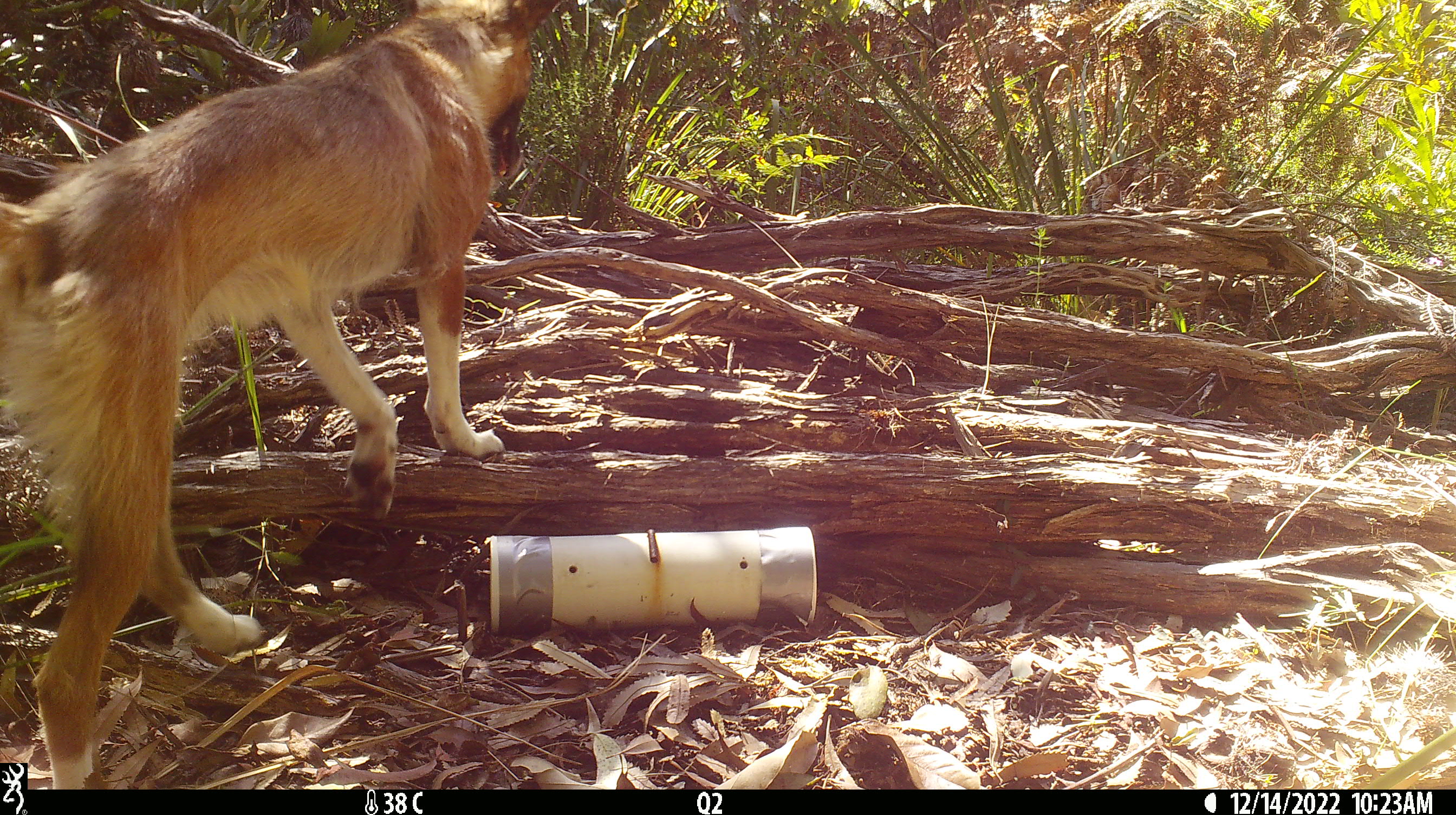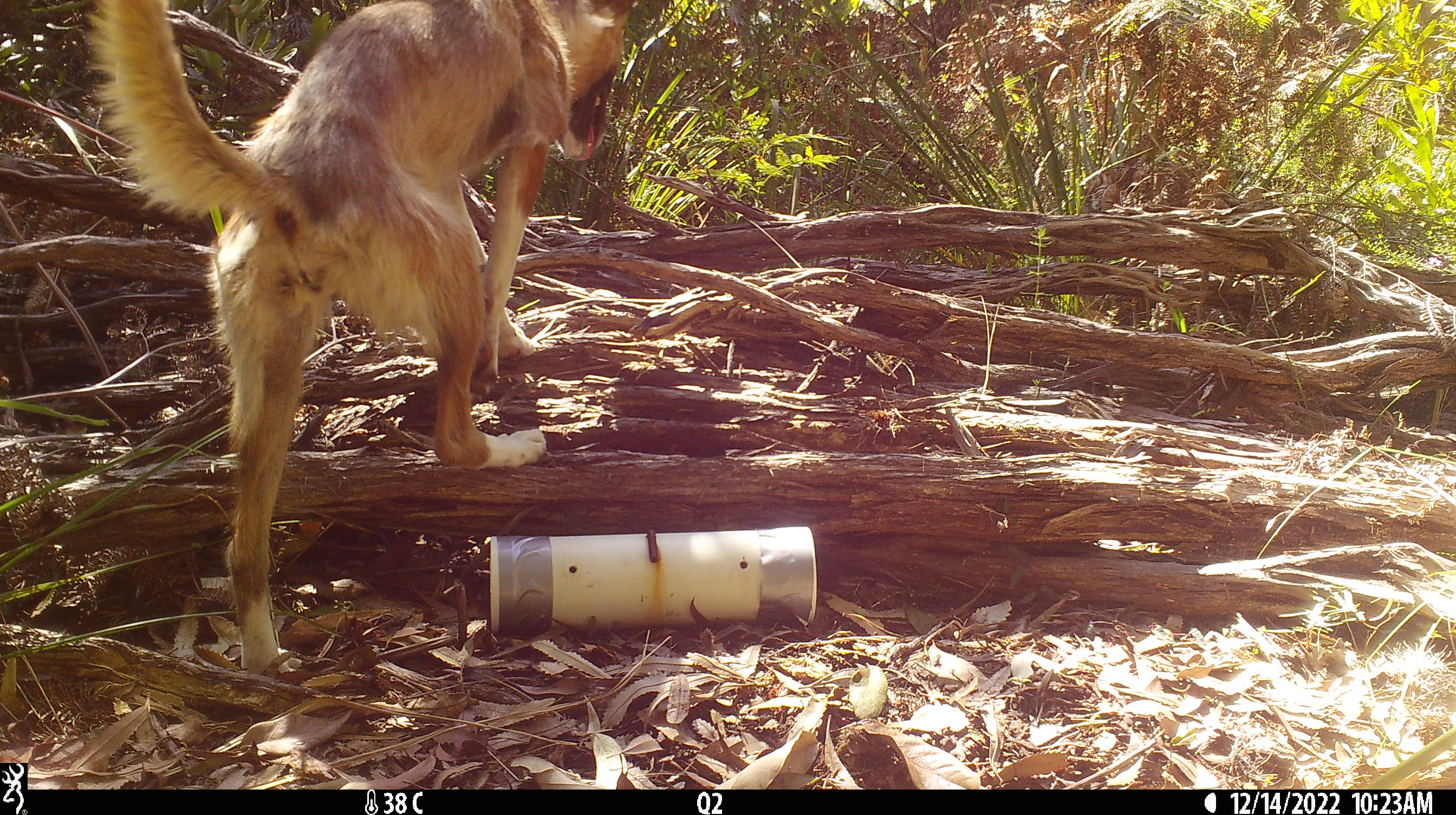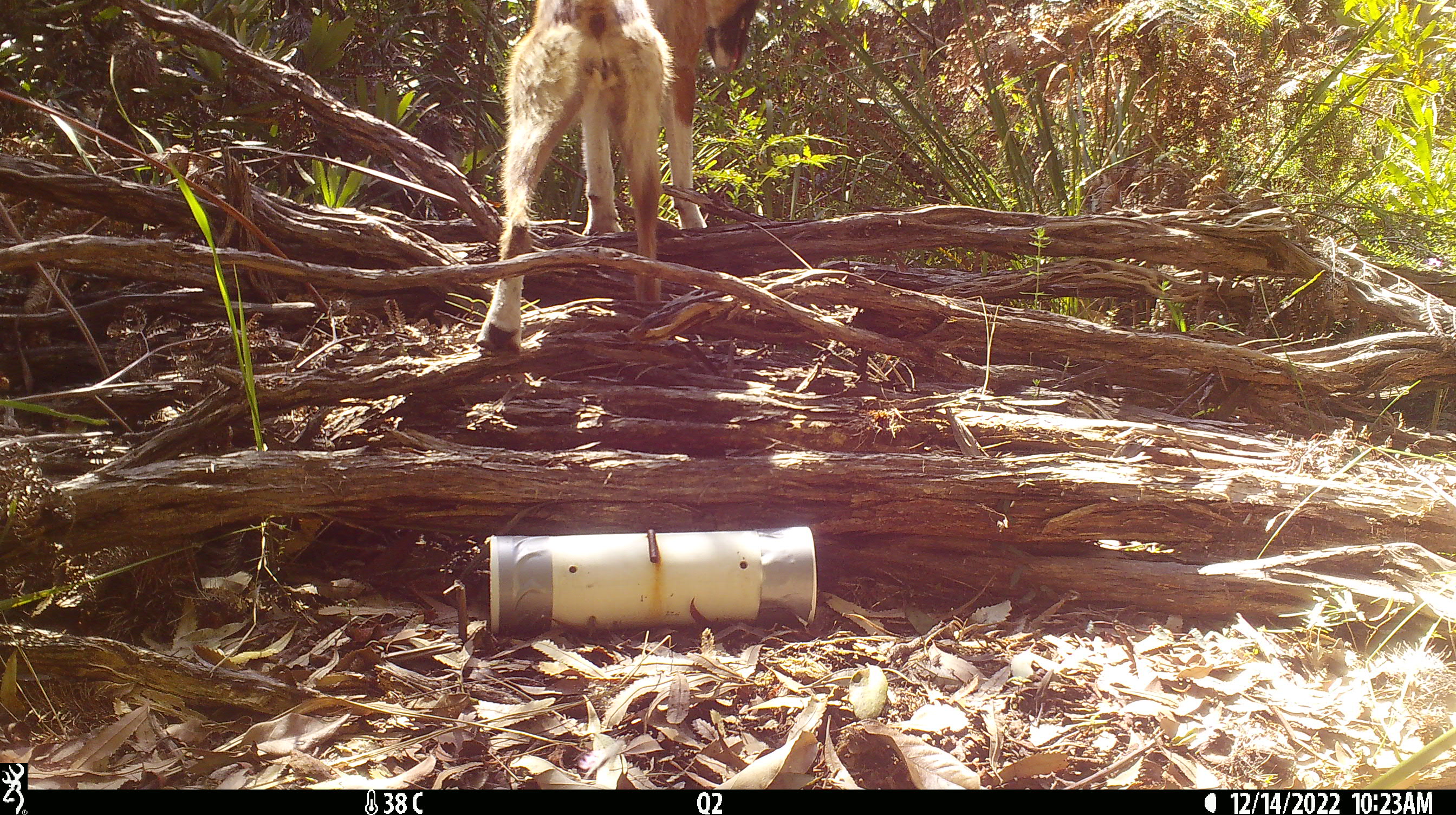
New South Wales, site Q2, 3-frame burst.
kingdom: Animalia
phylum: Chordata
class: Mammalia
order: Carnivora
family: Canidae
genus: Canis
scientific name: Canis familiaris dingo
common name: dingo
Dingo (Canis familiaris dingo).